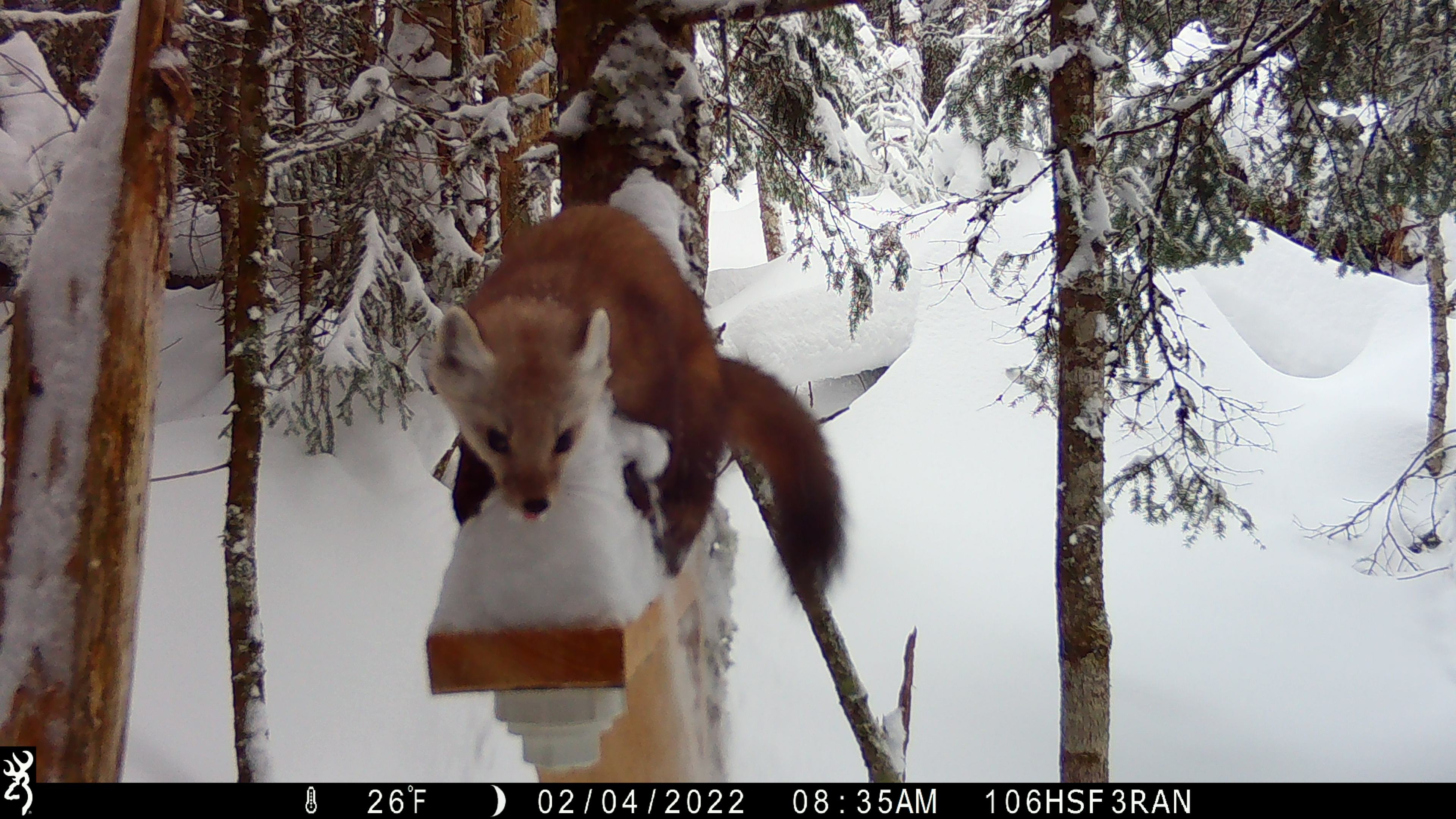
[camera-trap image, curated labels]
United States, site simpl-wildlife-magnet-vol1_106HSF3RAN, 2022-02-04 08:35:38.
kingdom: Animalia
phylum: Chordata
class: Mammalia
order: Carnivora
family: Mustelidae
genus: Martes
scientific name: Martes americana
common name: american marten